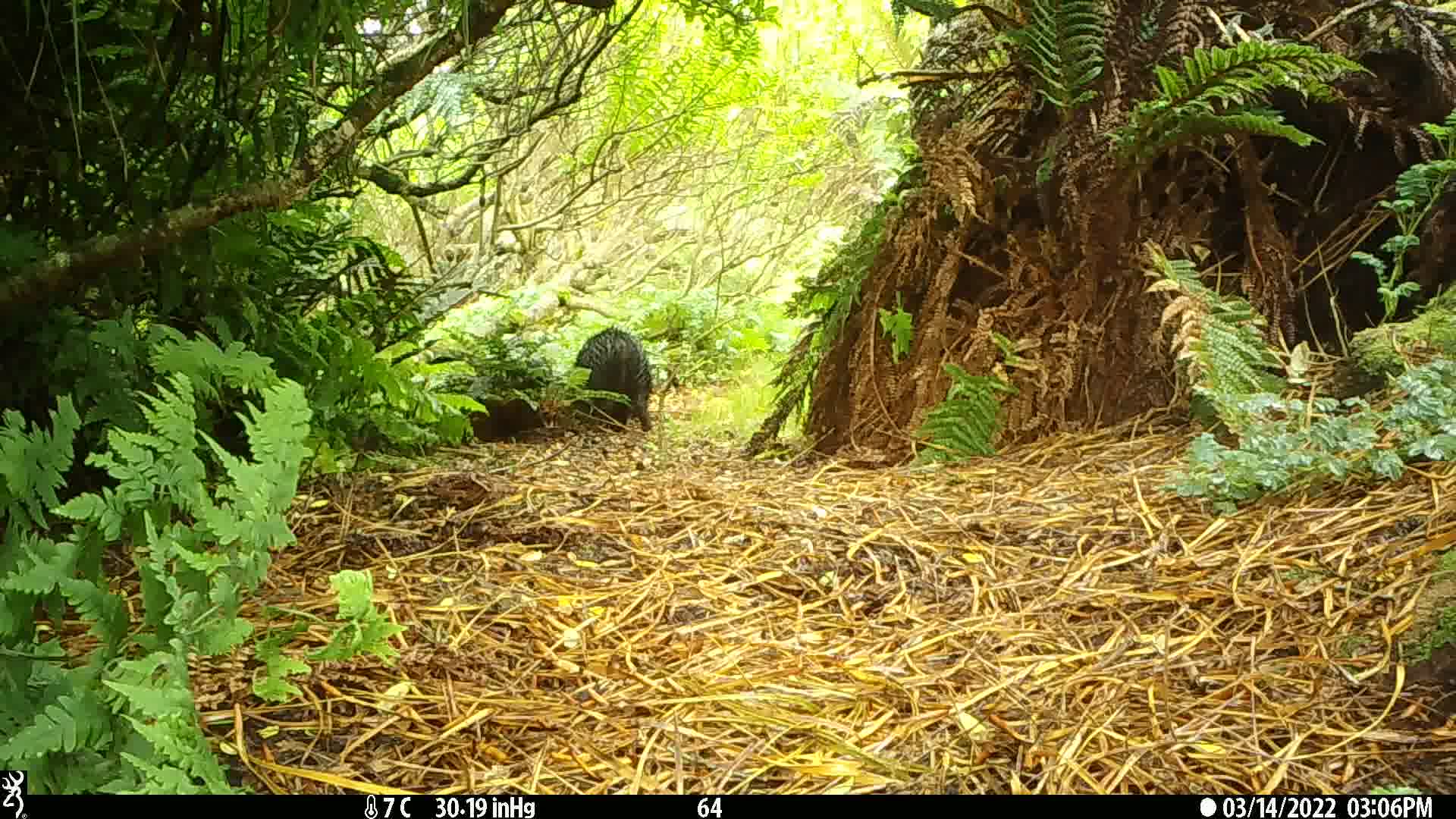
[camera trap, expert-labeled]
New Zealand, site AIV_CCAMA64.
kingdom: Animalia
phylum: Chordata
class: Mammalia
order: Artiodactyla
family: Suidae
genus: Sus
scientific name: Sus scrofa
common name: pig